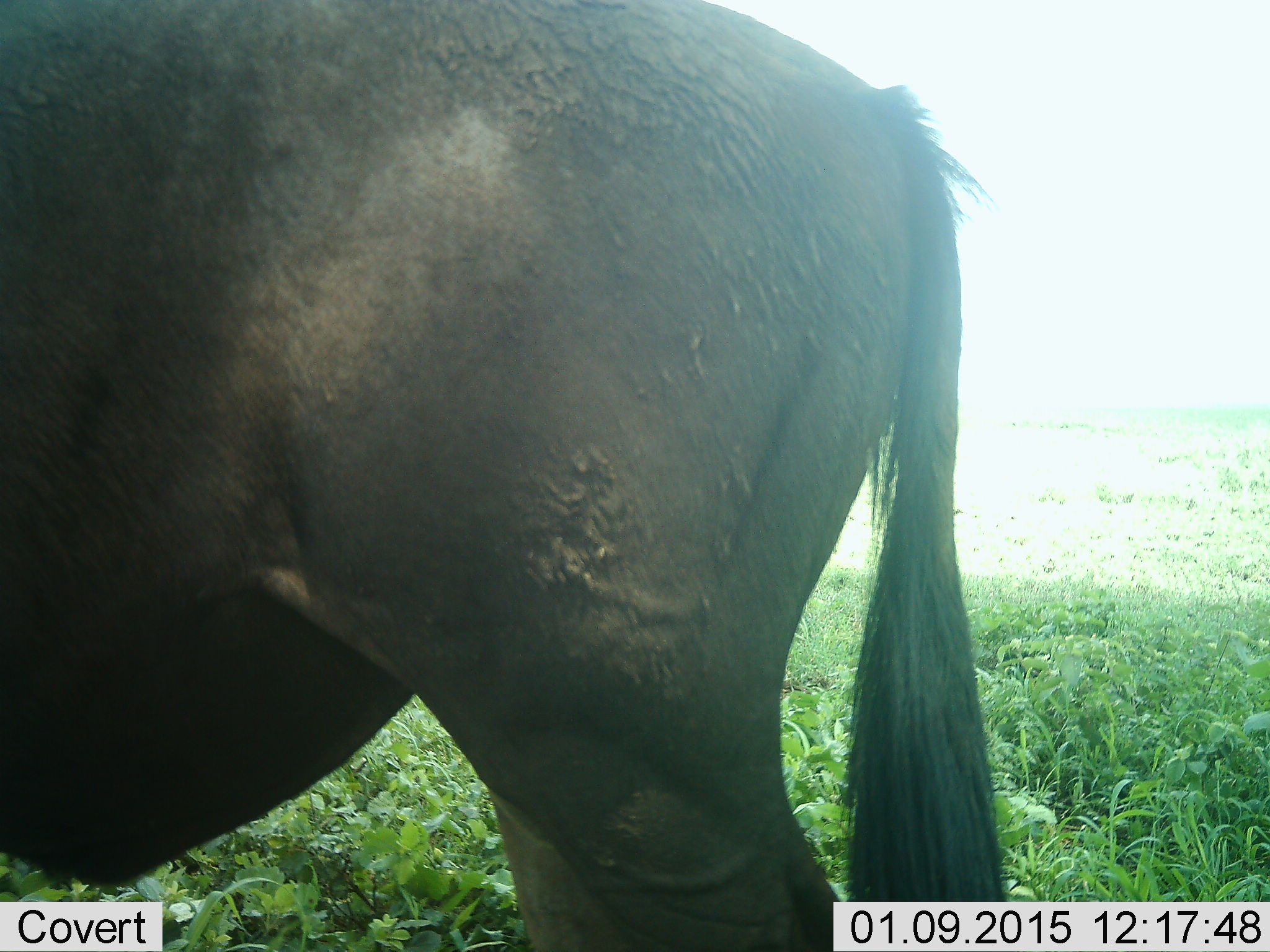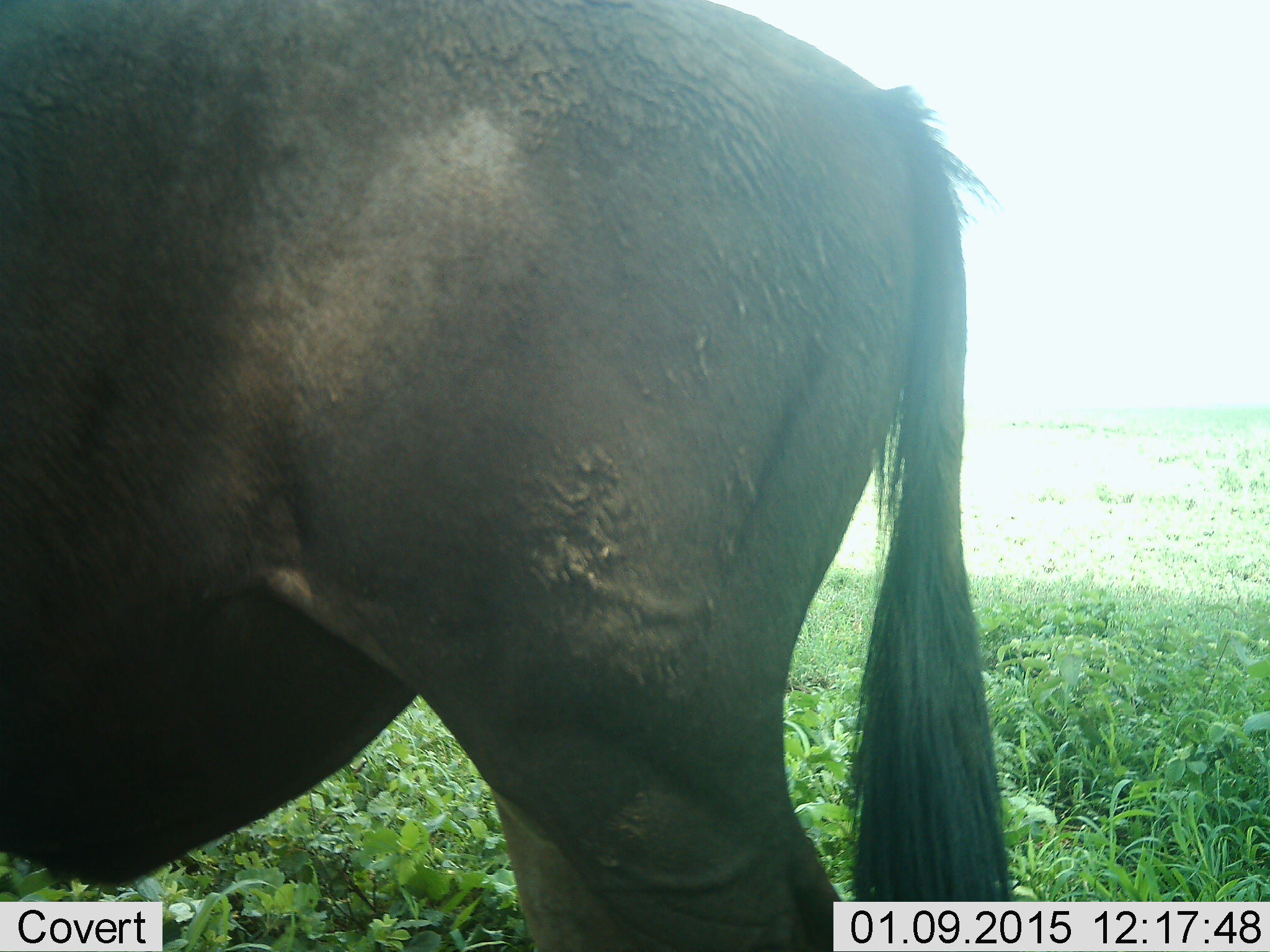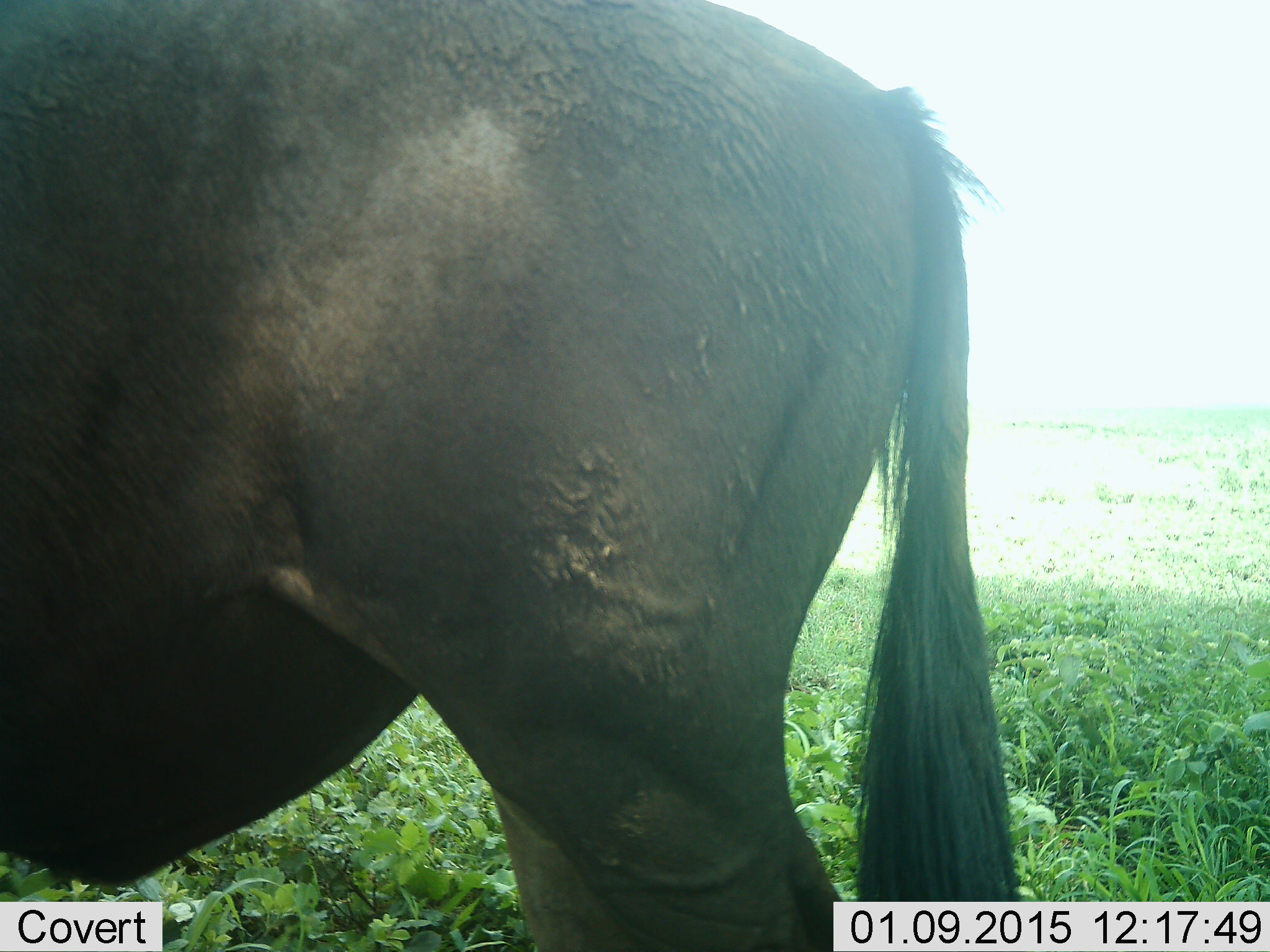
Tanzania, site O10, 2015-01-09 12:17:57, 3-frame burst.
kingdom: Animalia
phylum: Chordata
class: Mammalia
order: Artiodactyla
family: Bovidae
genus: Connochaetes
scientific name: Connochaetes taurinus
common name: blue wildebeest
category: wildebeest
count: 1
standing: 90%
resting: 0%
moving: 10%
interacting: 0%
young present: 0%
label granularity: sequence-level